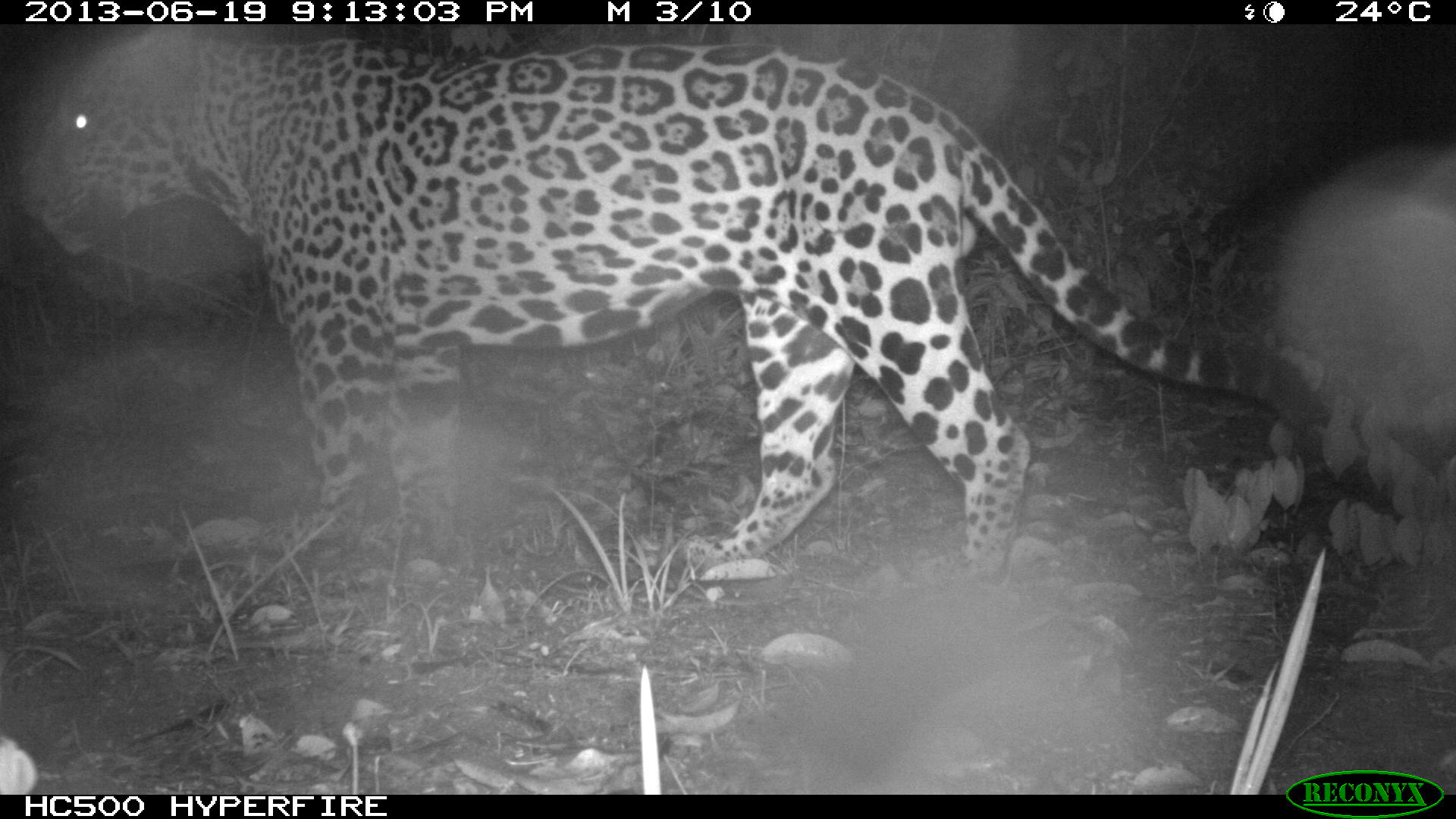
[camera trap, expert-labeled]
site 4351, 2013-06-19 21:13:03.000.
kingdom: Animalia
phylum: Chordata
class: Mammalia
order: Carnivora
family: Felidae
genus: Panthera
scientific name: Panthera onca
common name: jaguar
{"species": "Panthera onca (jaguar)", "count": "1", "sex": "male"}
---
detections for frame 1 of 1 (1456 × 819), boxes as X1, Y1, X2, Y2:
panthera onca: 16, 22, 1306, 578